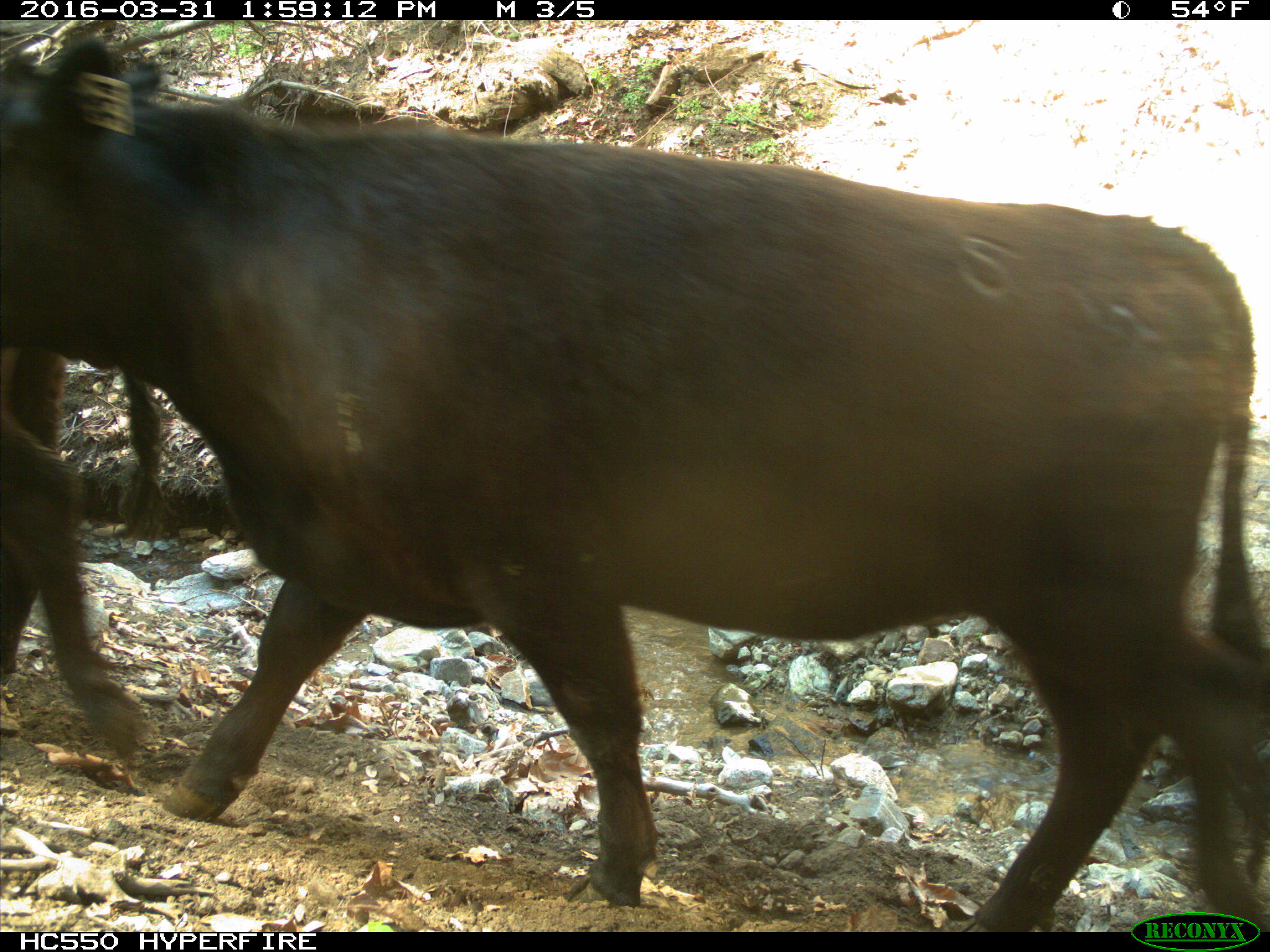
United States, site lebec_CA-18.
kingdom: Animalia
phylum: Chordata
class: Mammalia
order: Artiodactyla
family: Bovidae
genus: Bos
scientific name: Bos taurus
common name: domestic cow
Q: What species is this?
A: Bos taurus (domestic cow).